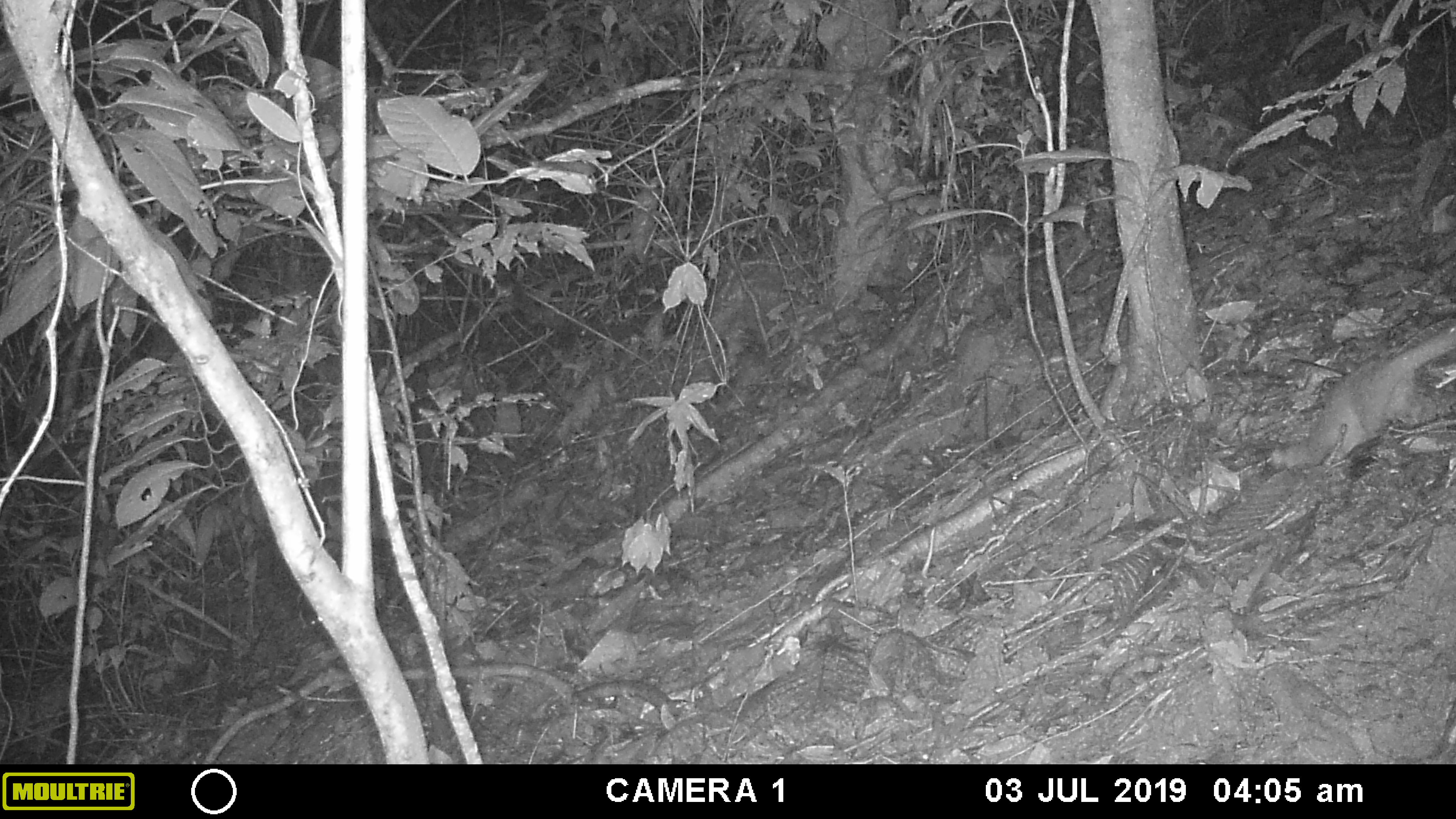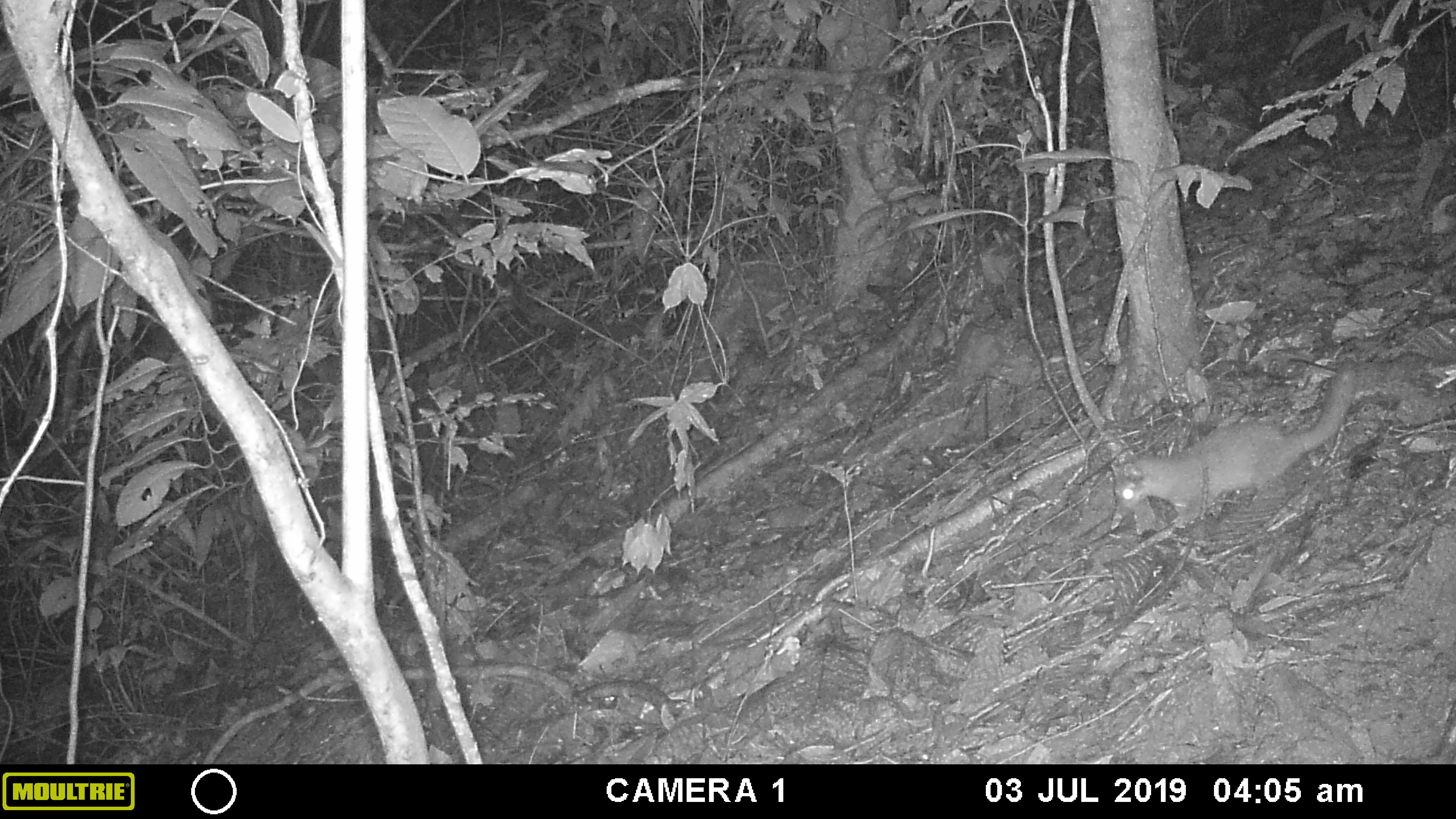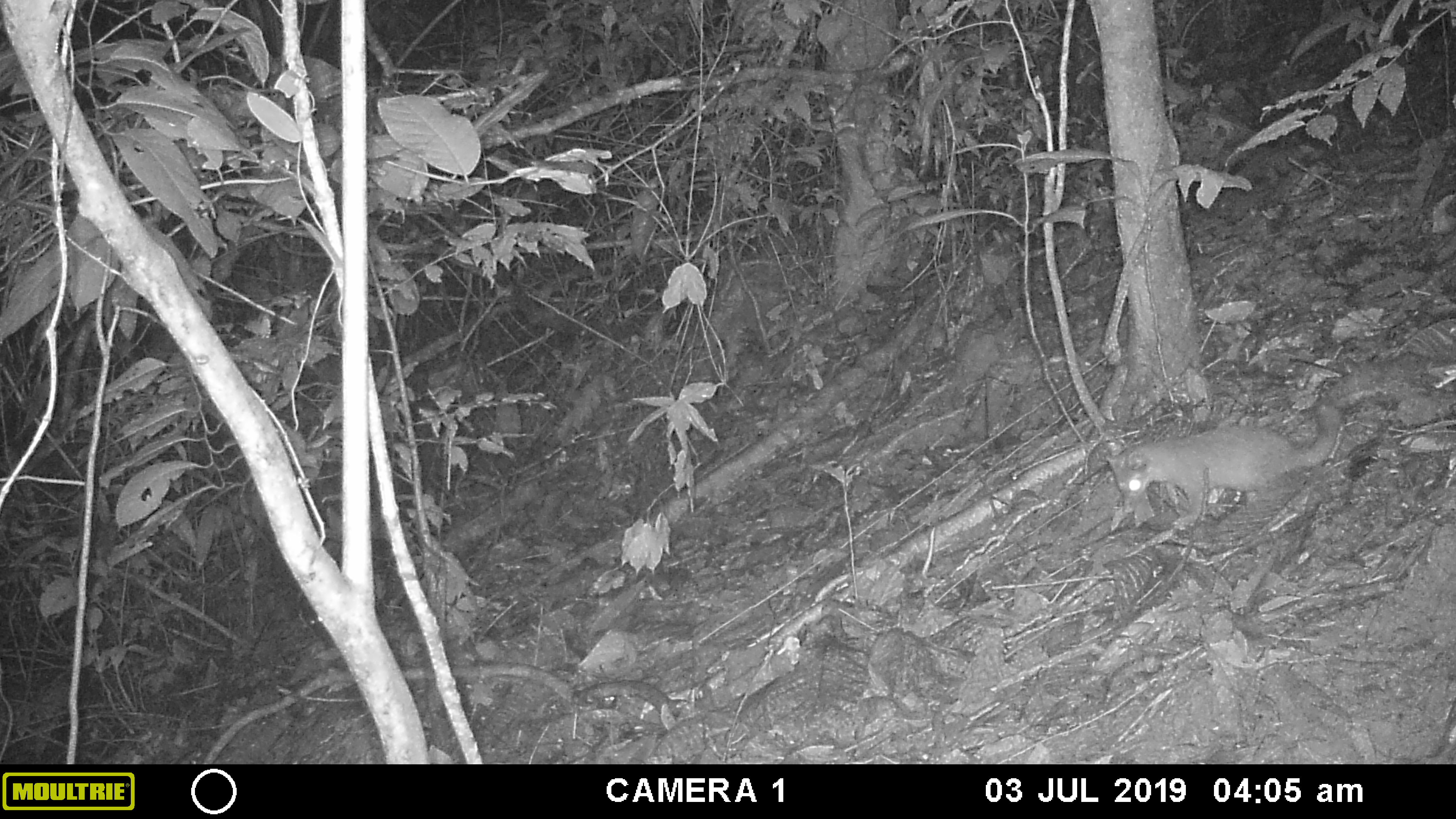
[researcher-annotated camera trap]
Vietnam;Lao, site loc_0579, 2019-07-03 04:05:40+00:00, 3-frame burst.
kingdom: Animalia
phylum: Chordata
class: Mammalia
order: Carnivora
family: Mustelidae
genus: Melogale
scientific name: Melogale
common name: ferret badger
Ferret badger (Melogale). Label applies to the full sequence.